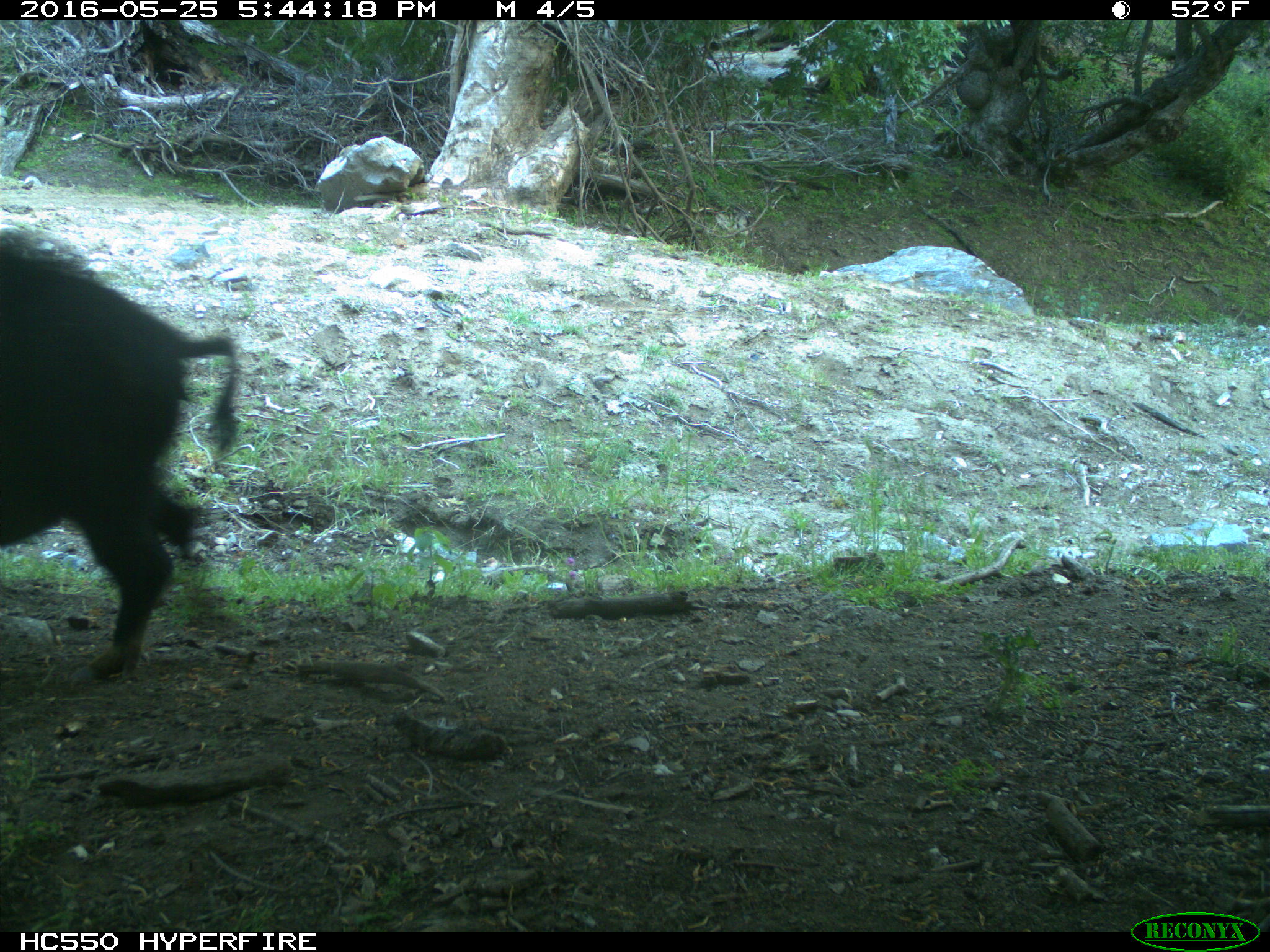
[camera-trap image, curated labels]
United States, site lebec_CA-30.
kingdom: Animalia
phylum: Chordata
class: Mammalia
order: Artiodactyla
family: Suidae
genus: Sus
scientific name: Sus scrofa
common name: wild boar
Sus scrofa (wild boar).